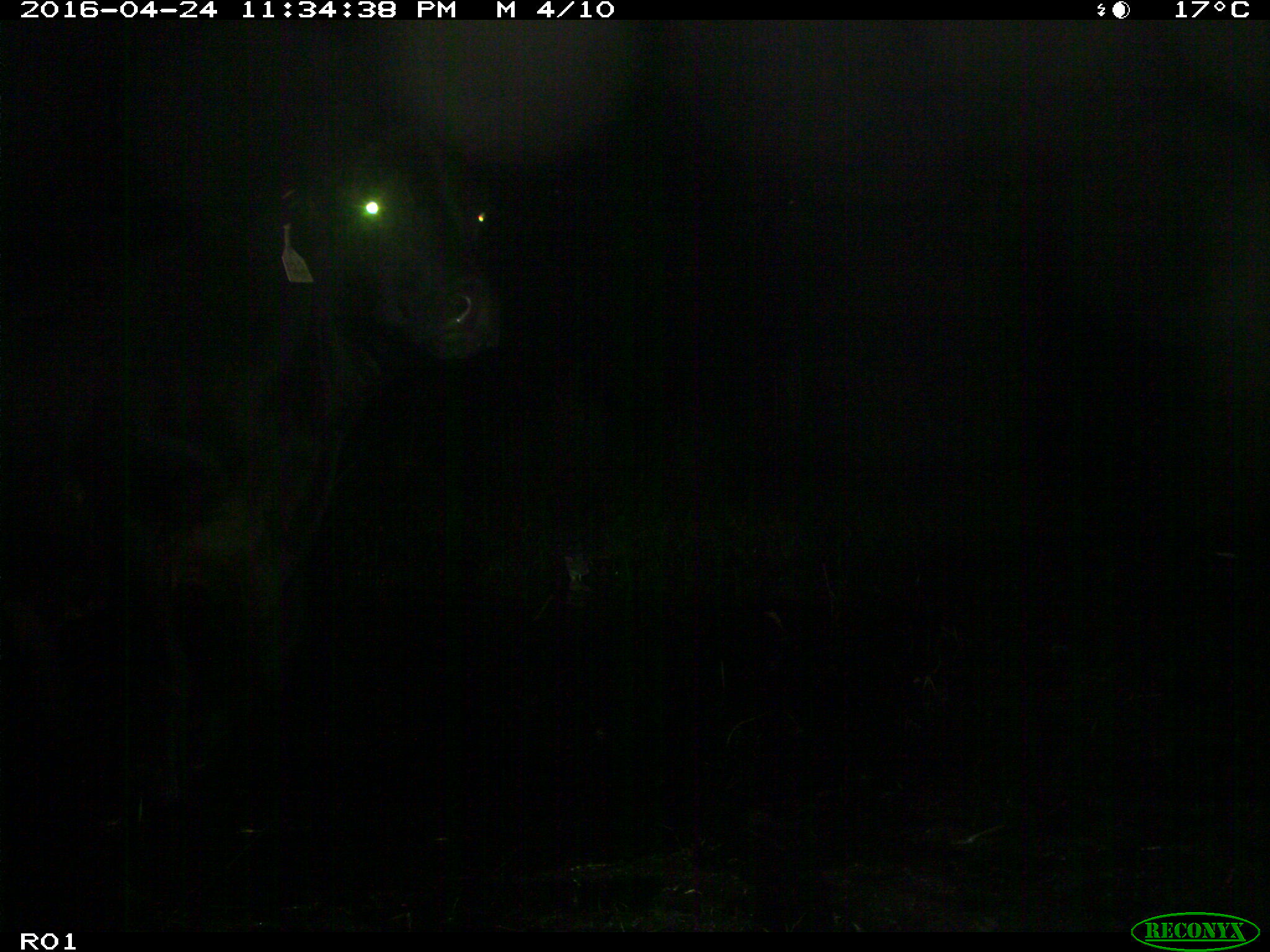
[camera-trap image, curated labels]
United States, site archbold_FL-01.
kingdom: Animalia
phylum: Chordata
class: Mammalia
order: Artiodactyla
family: Bovidae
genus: Bos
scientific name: Bos taurus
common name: domestic cow